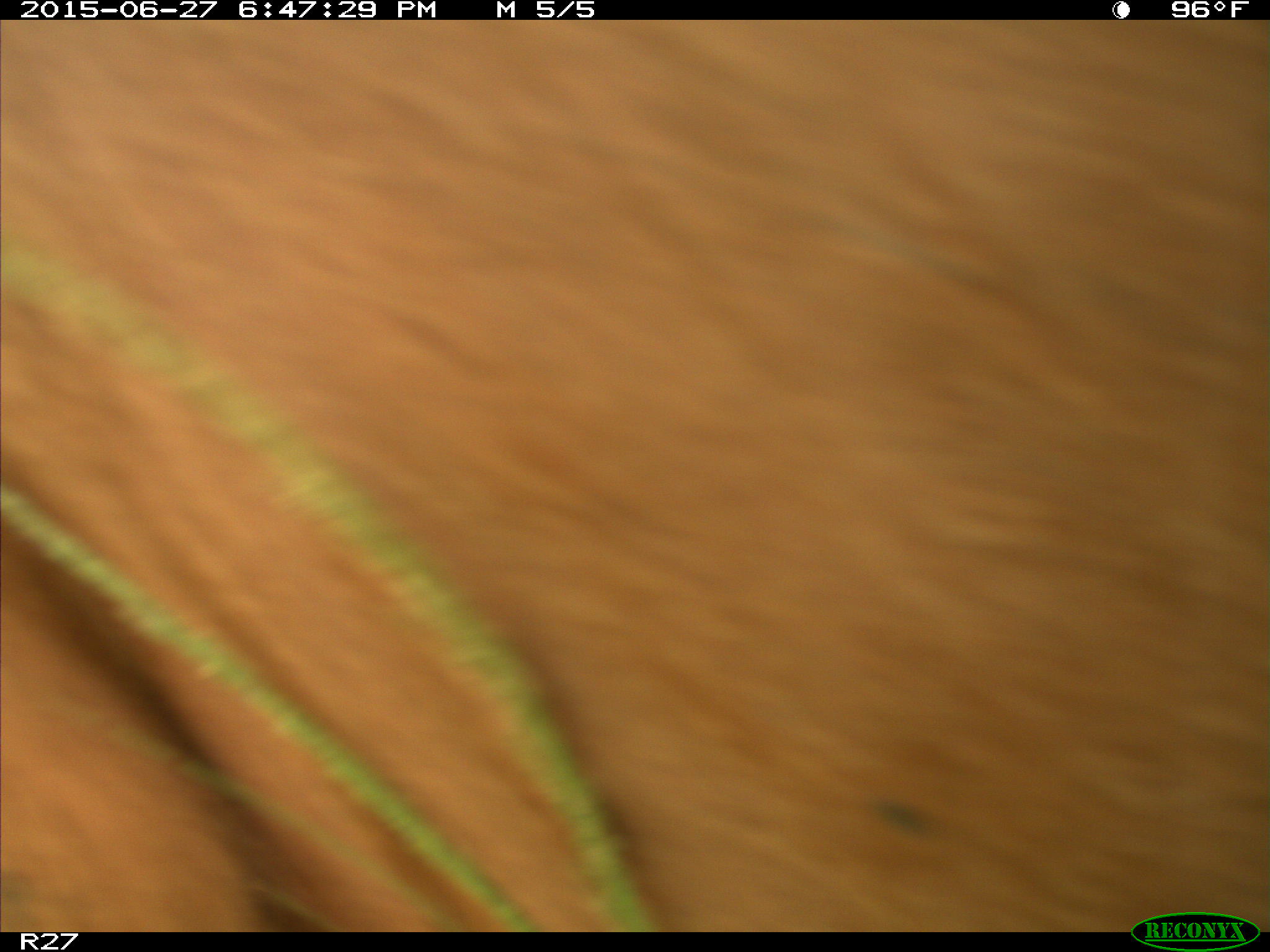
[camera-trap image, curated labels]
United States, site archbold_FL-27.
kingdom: Animalia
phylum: Chordata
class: Mammalia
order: Artiodactyla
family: Bovidae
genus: Bos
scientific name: Bos taurus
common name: domestic cow